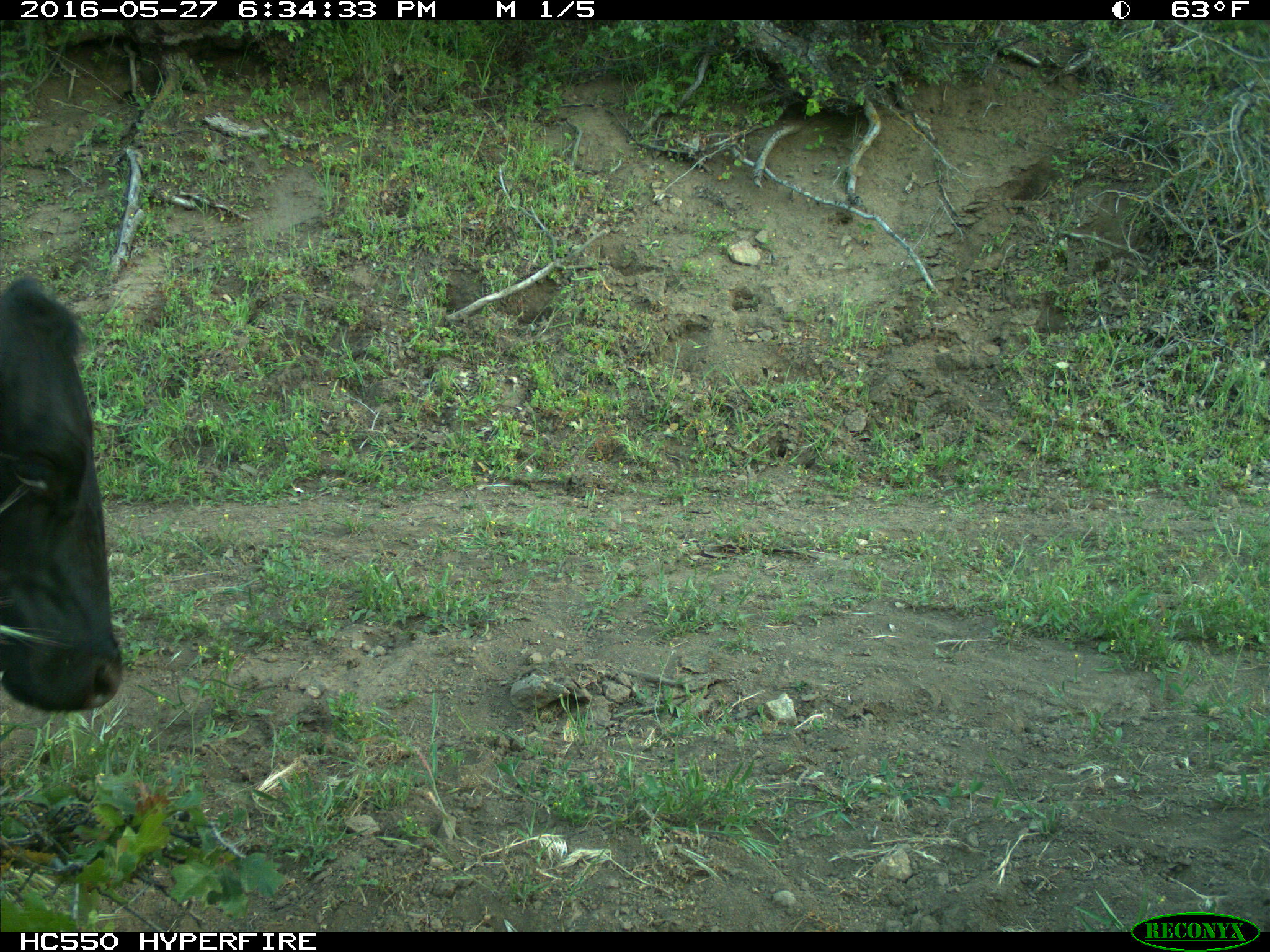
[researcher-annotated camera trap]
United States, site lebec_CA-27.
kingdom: Animalia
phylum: Chordata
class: Mammalia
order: Artiodactyla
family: Bovidae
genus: Bos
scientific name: Bos taurus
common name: domestic cow